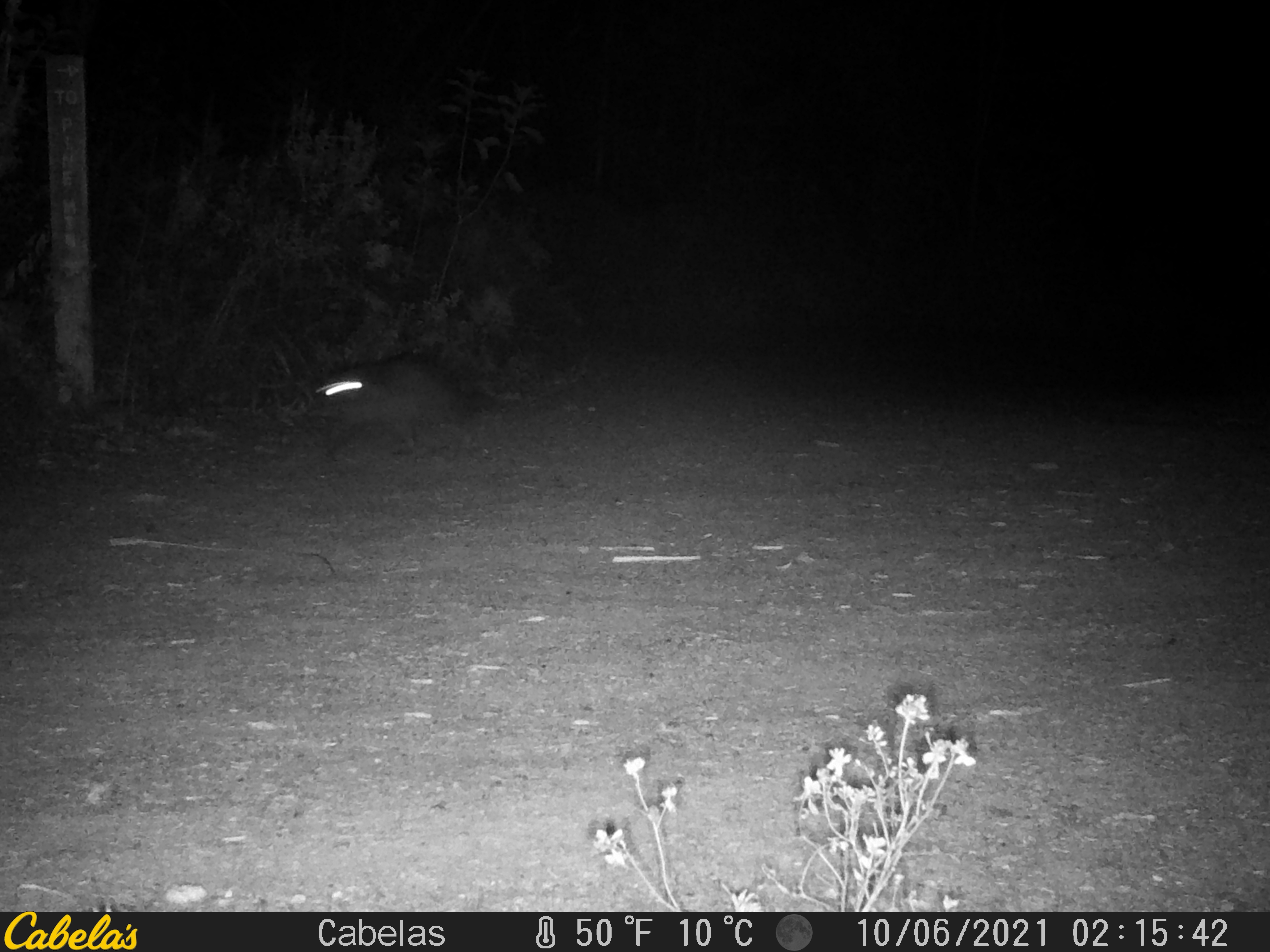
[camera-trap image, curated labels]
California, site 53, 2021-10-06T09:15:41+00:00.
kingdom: Animalia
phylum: Chordata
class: Mammalia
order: Carnivora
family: Procyonidae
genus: Procyon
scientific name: Procyon lotor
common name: raccoon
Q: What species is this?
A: Raccoon (Procyon lotor).